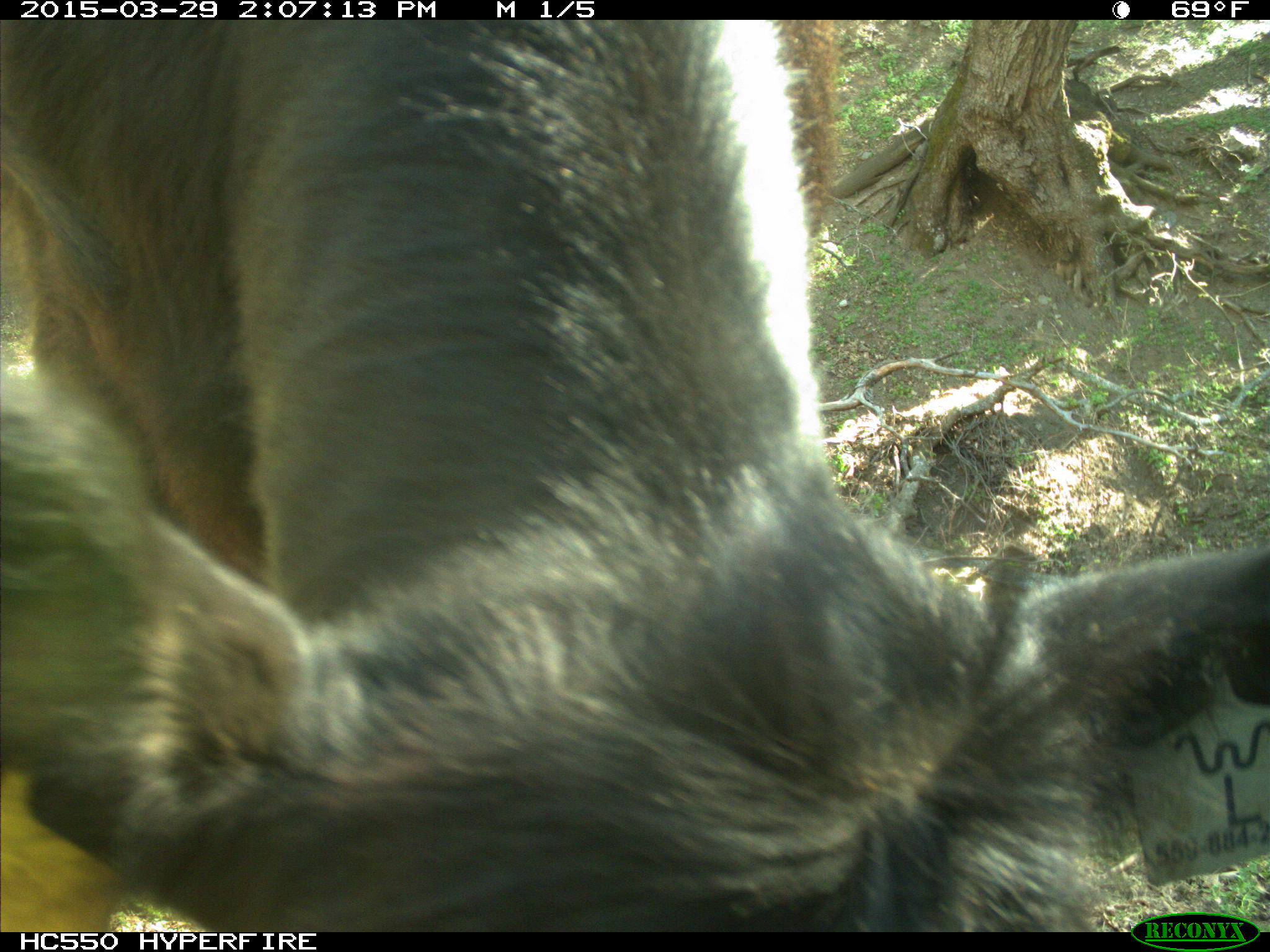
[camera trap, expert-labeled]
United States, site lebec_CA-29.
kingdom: Animalia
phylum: Chordata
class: Mammalia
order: Artiodactyla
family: Bovidae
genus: Bos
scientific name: Bos taurus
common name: domestic cow